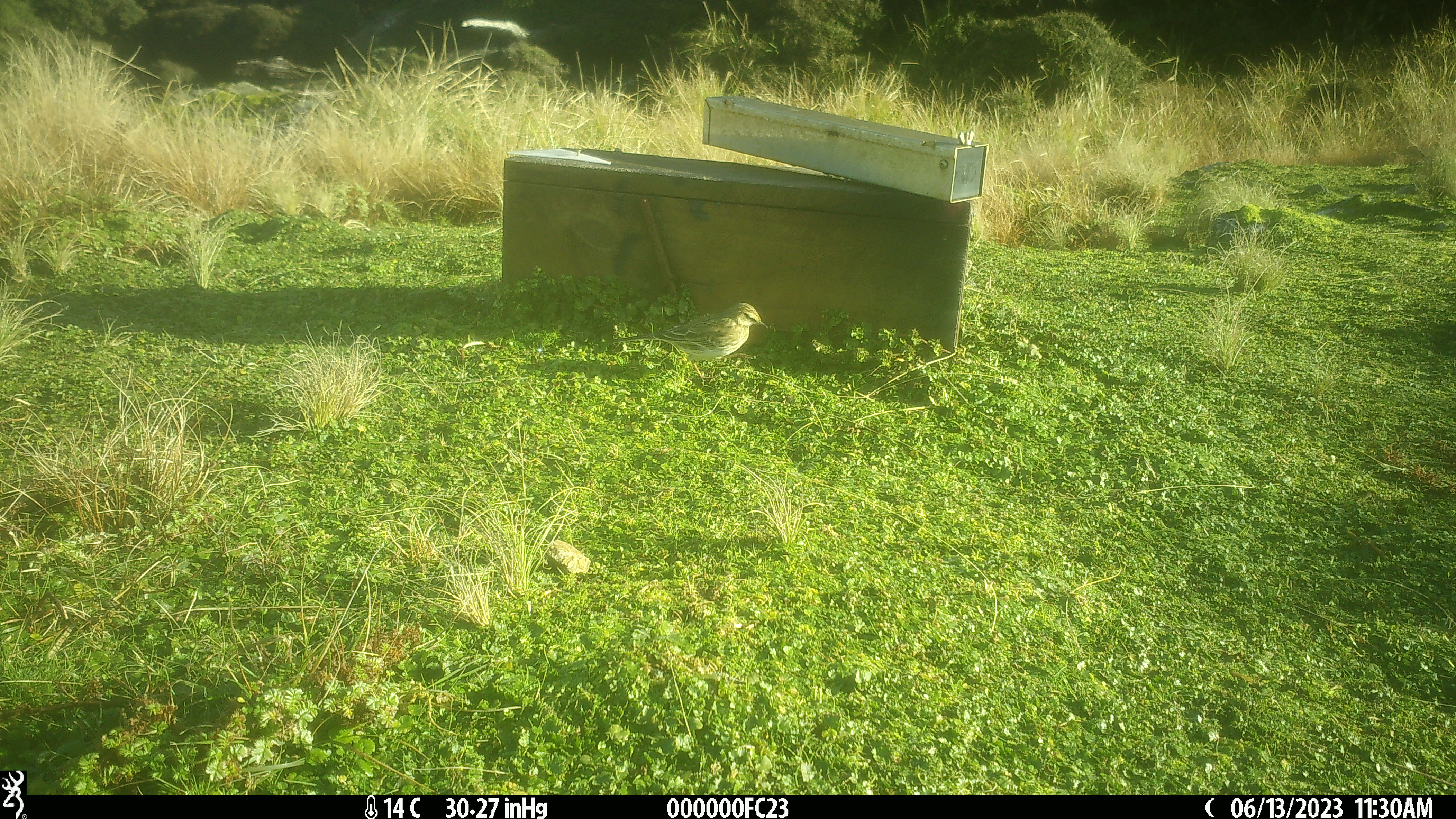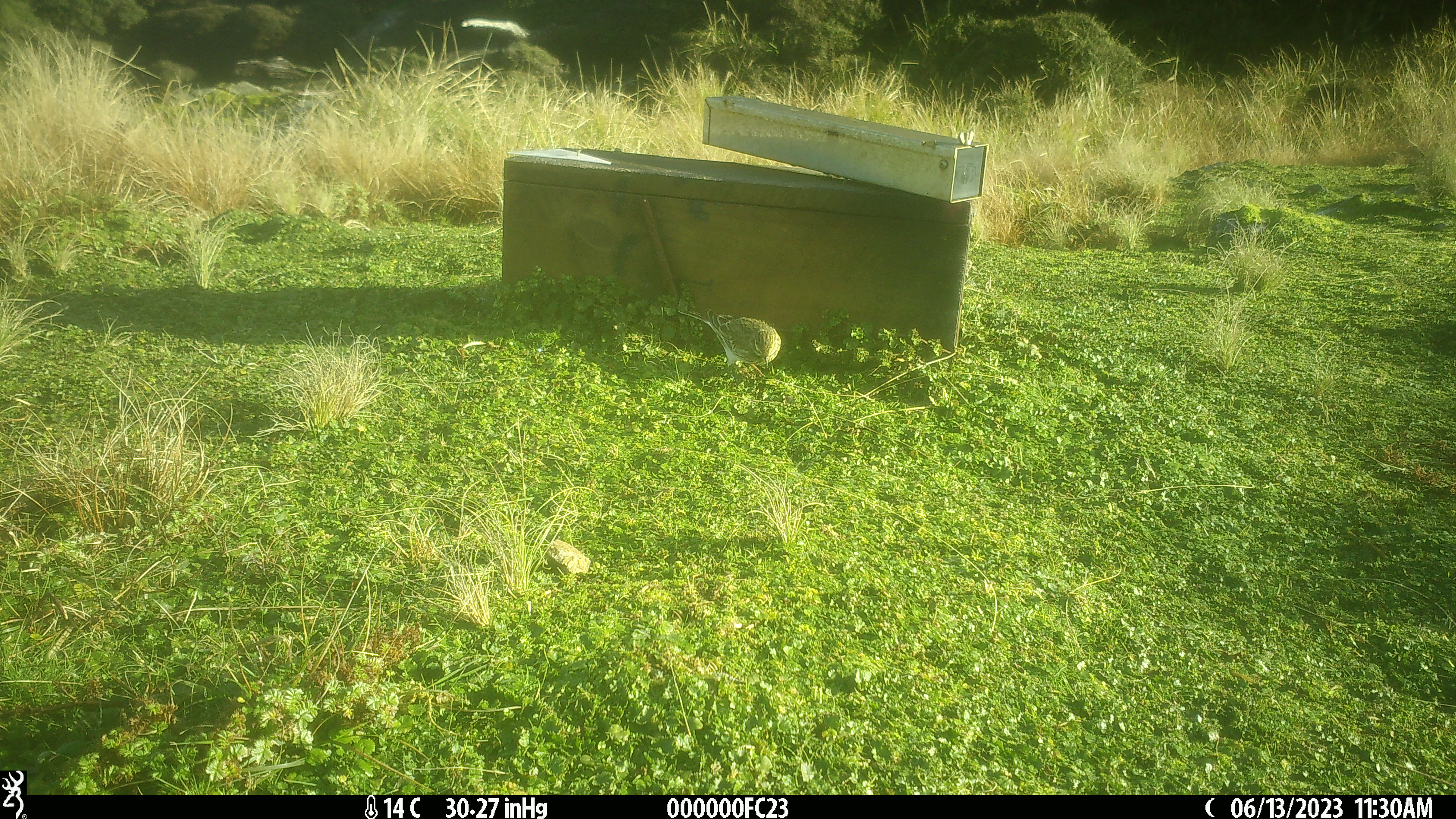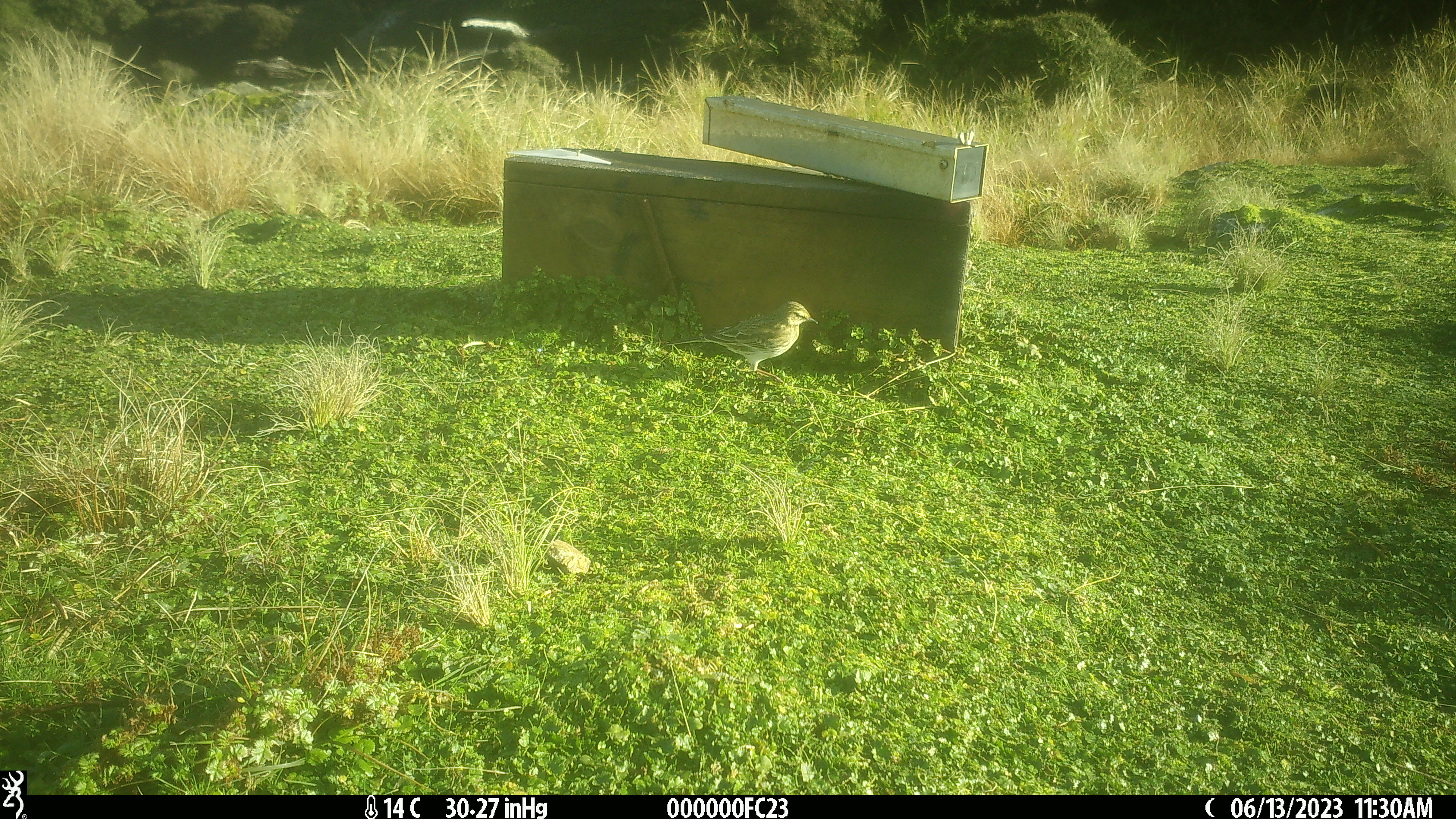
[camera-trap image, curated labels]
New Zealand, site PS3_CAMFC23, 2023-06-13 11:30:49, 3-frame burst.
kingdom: Animalia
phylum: Chordata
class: Aves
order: Passeriformes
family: Motacillidae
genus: Anthus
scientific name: Anthus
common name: pipit